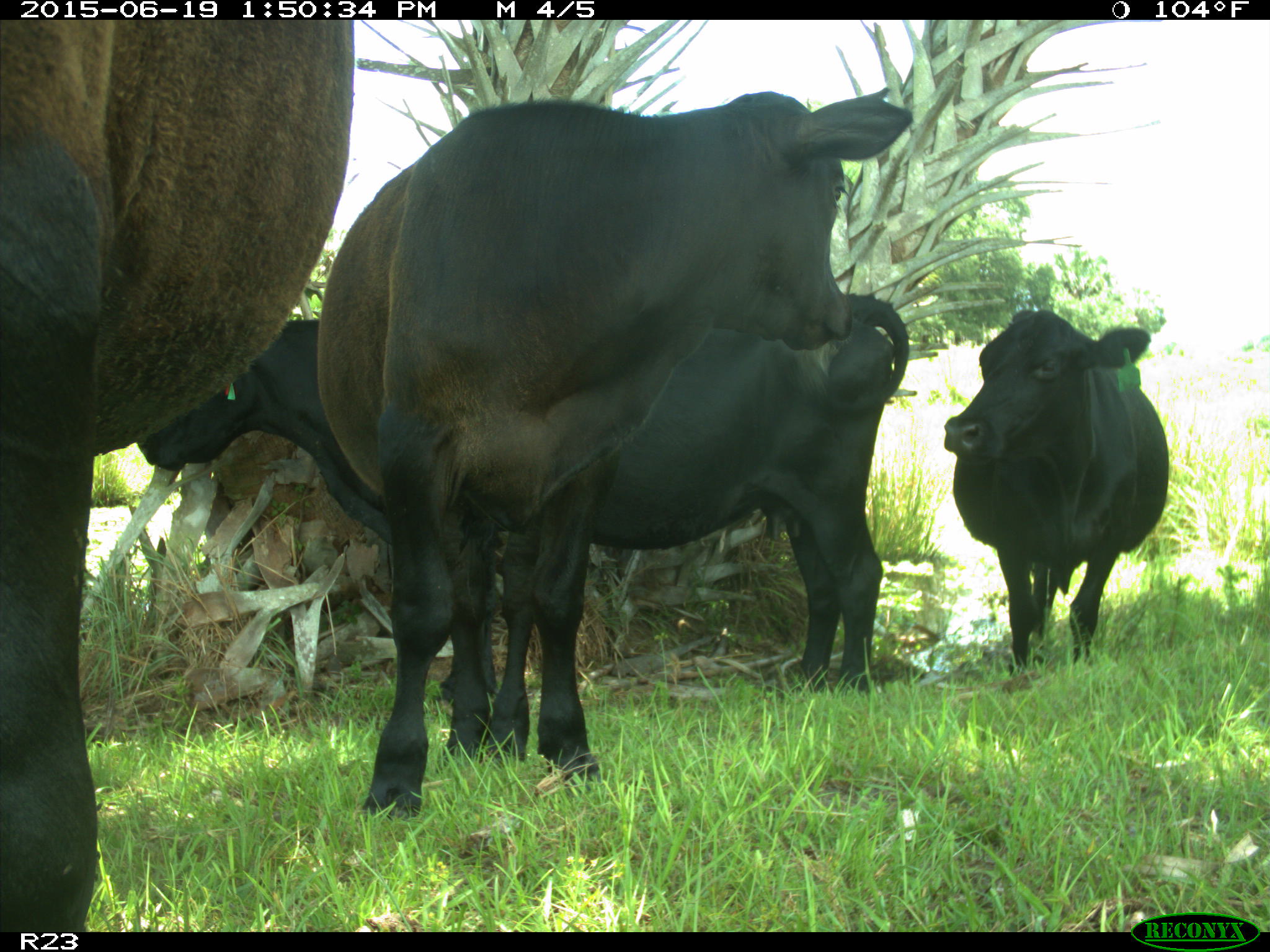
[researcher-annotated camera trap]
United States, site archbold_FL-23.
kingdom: Animalia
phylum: Chordata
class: Mammalia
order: Artiodactyla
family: Suidae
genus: Sus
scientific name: Sus scrofa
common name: wild boar